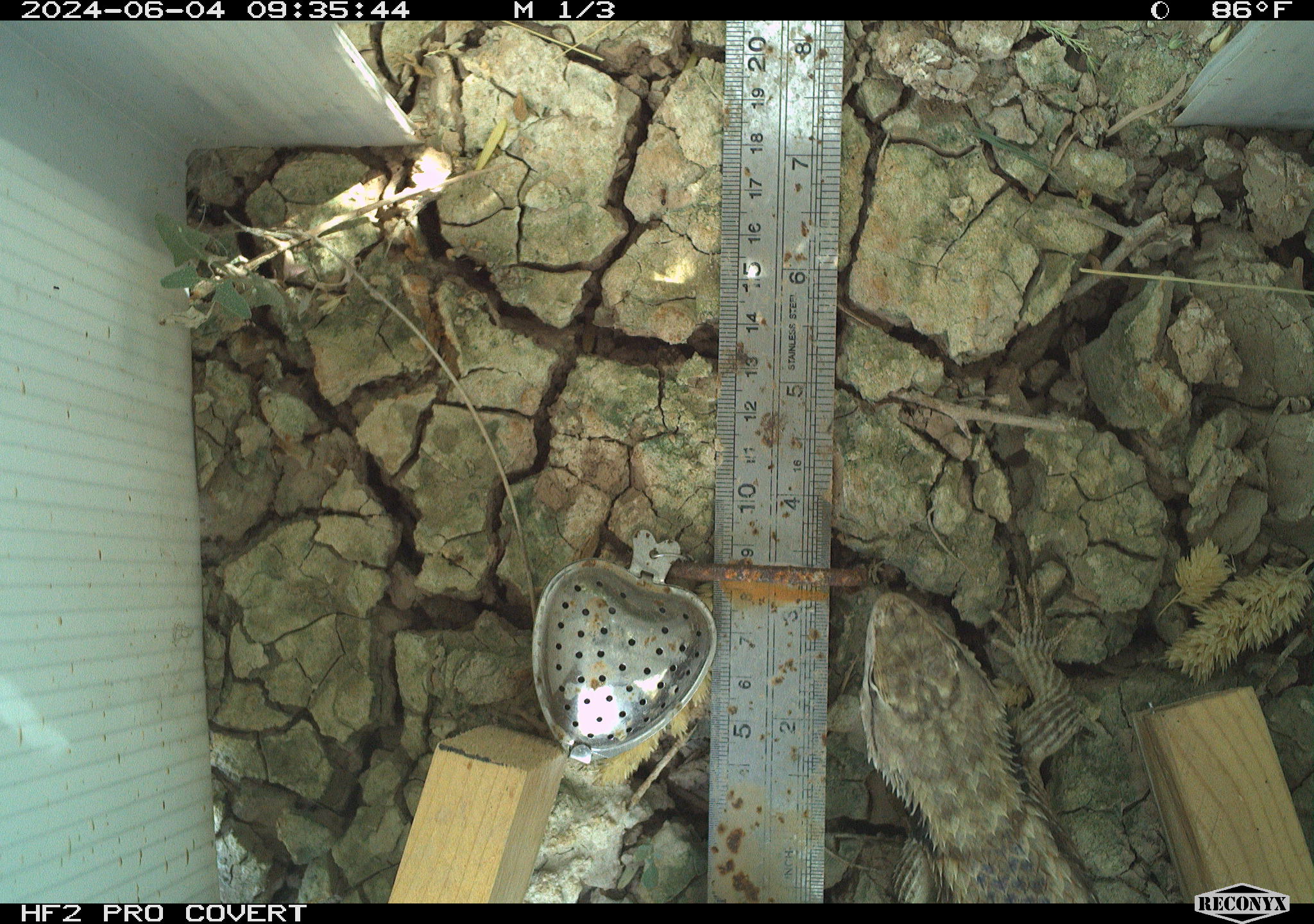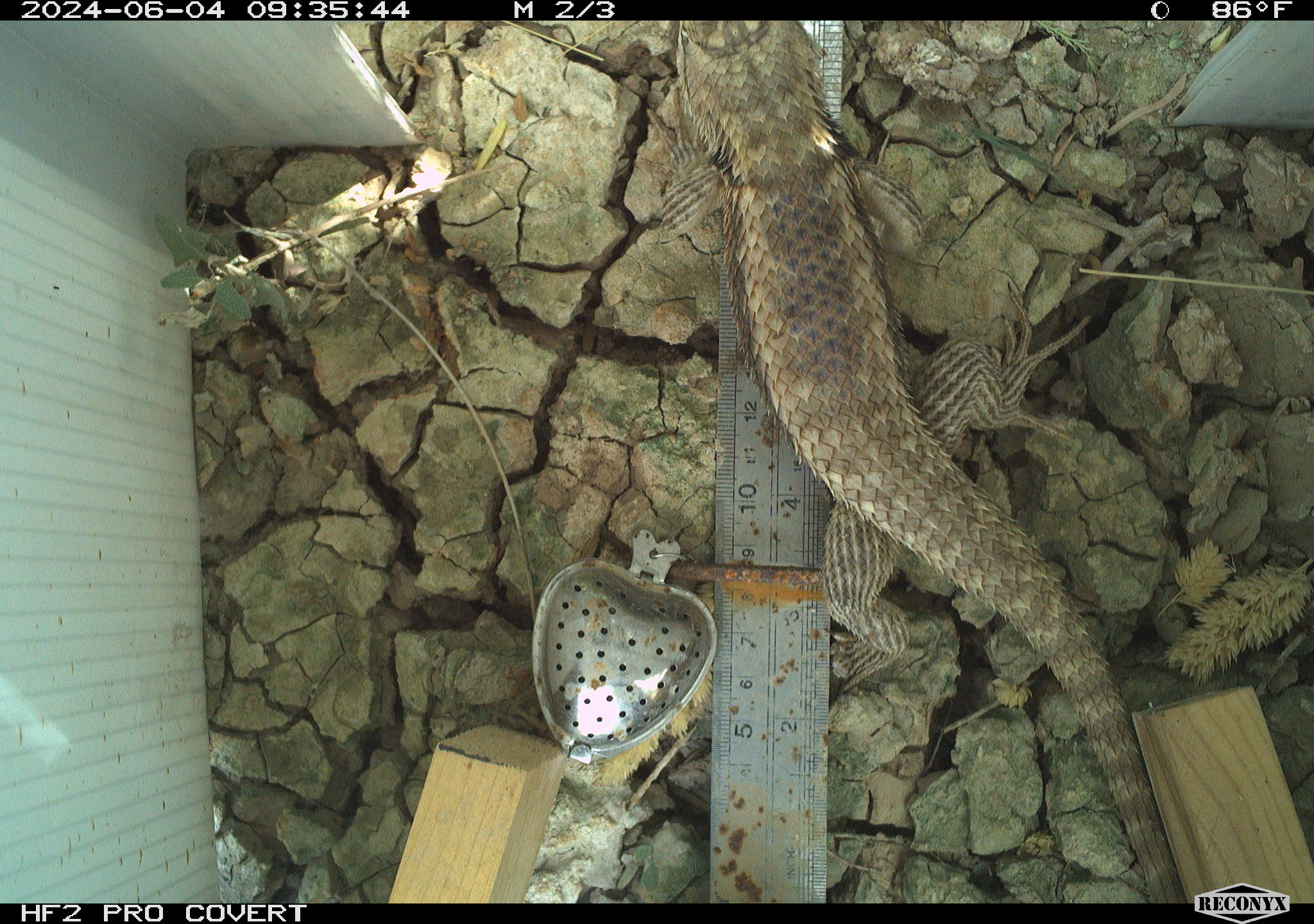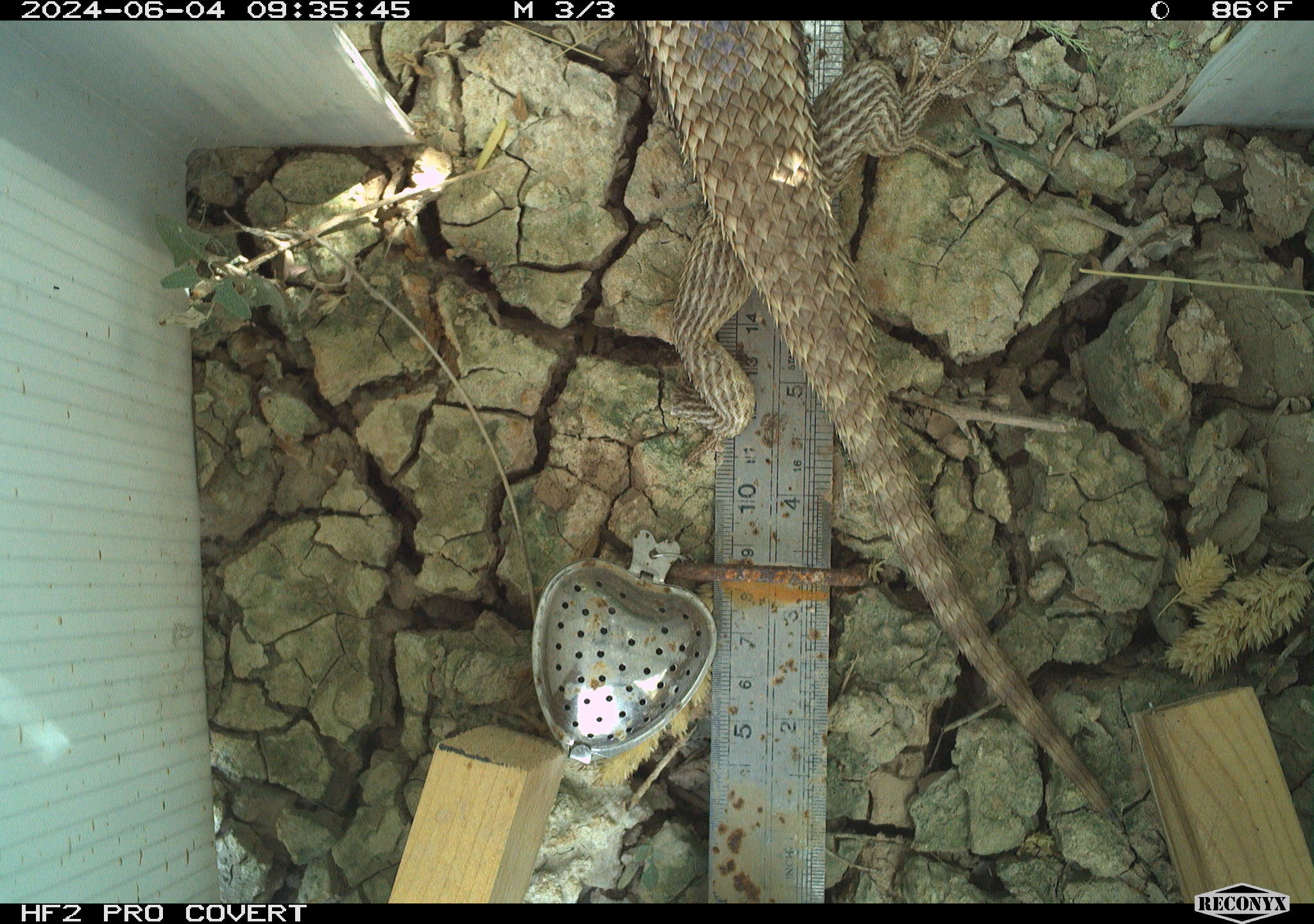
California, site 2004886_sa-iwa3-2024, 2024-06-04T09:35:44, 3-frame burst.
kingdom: Animalia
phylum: Chordata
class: Reptilia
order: Squamata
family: Phrynosomatidae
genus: Sceloporus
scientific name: Sceloporus uniformis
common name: yellow-backed spiny lizard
Yellow-backed spiny lizard (Sceloporus uniformis).